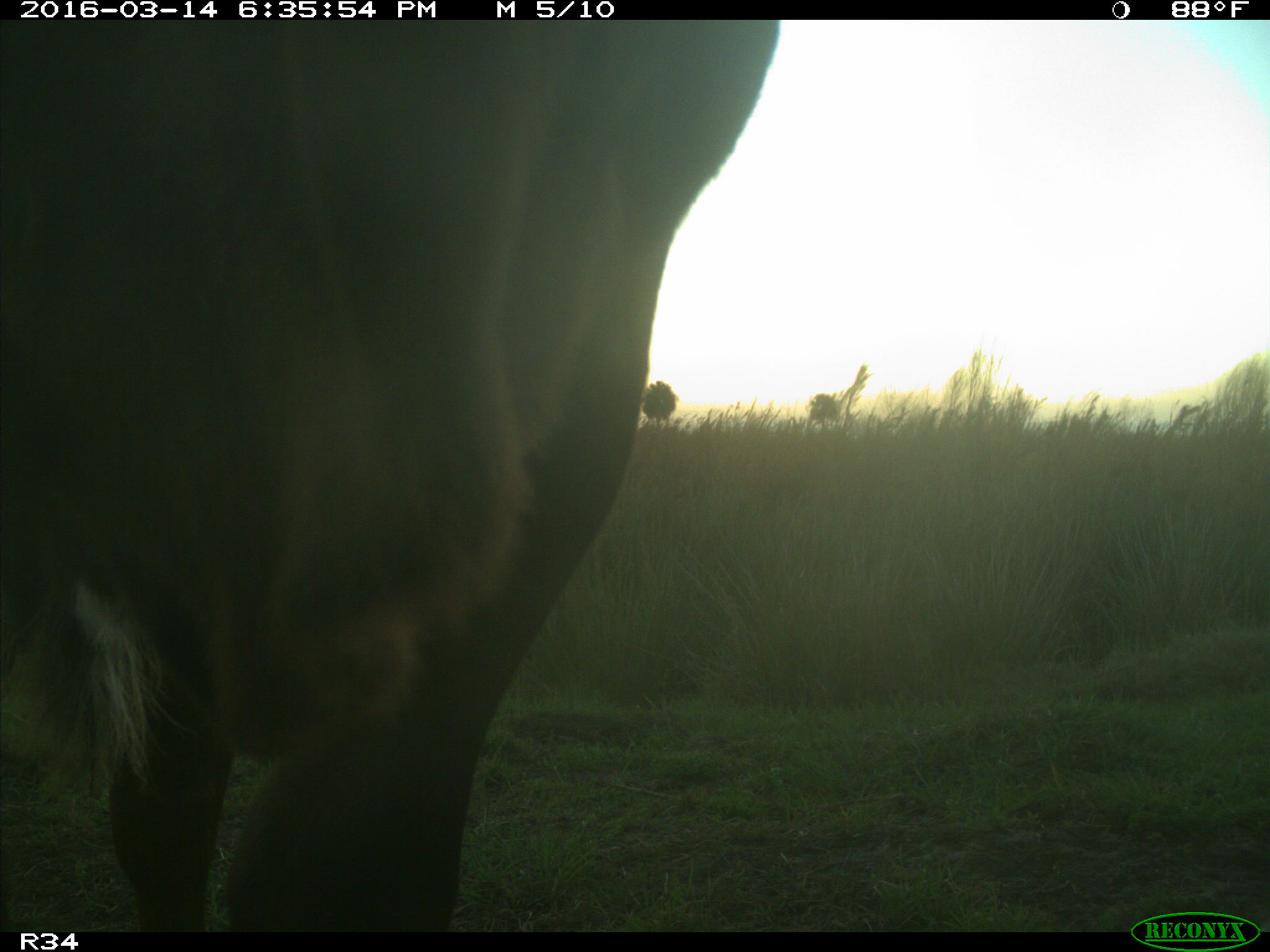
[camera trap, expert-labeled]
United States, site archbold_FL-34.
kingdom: Animalia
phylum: Chordata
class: Mammalia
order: Artiodactyla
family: Bovidae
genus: Bos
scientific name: Bos taurus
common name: domestic cow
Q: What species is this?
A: Bos taurus (domestic cow).